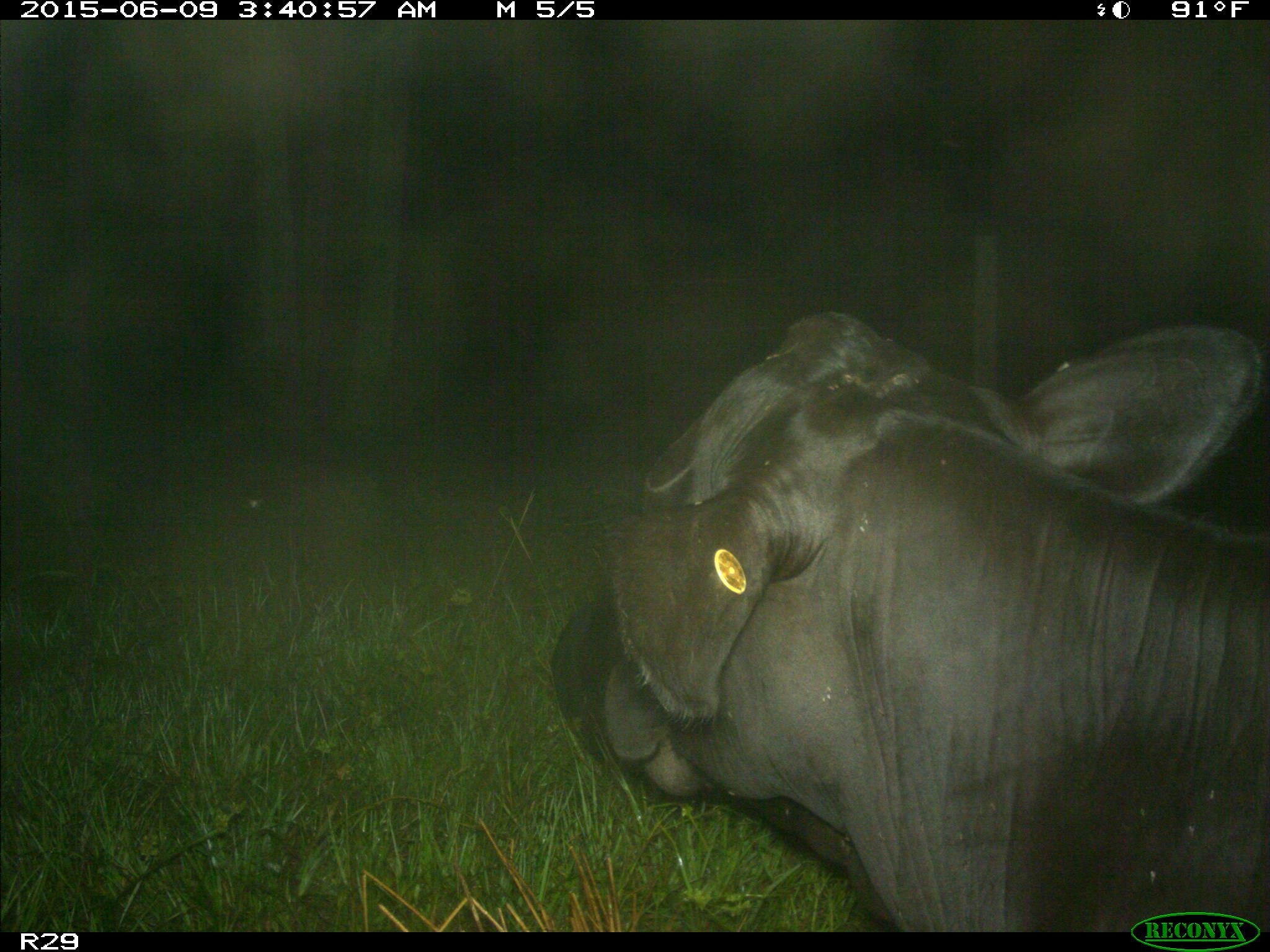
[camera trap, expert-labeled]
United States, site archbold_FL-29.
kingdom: Animalia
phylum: Chordata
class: Mammalia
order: Artiodactyla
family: Bovidae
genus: Bos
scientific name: Bos taurus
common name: domestic cow